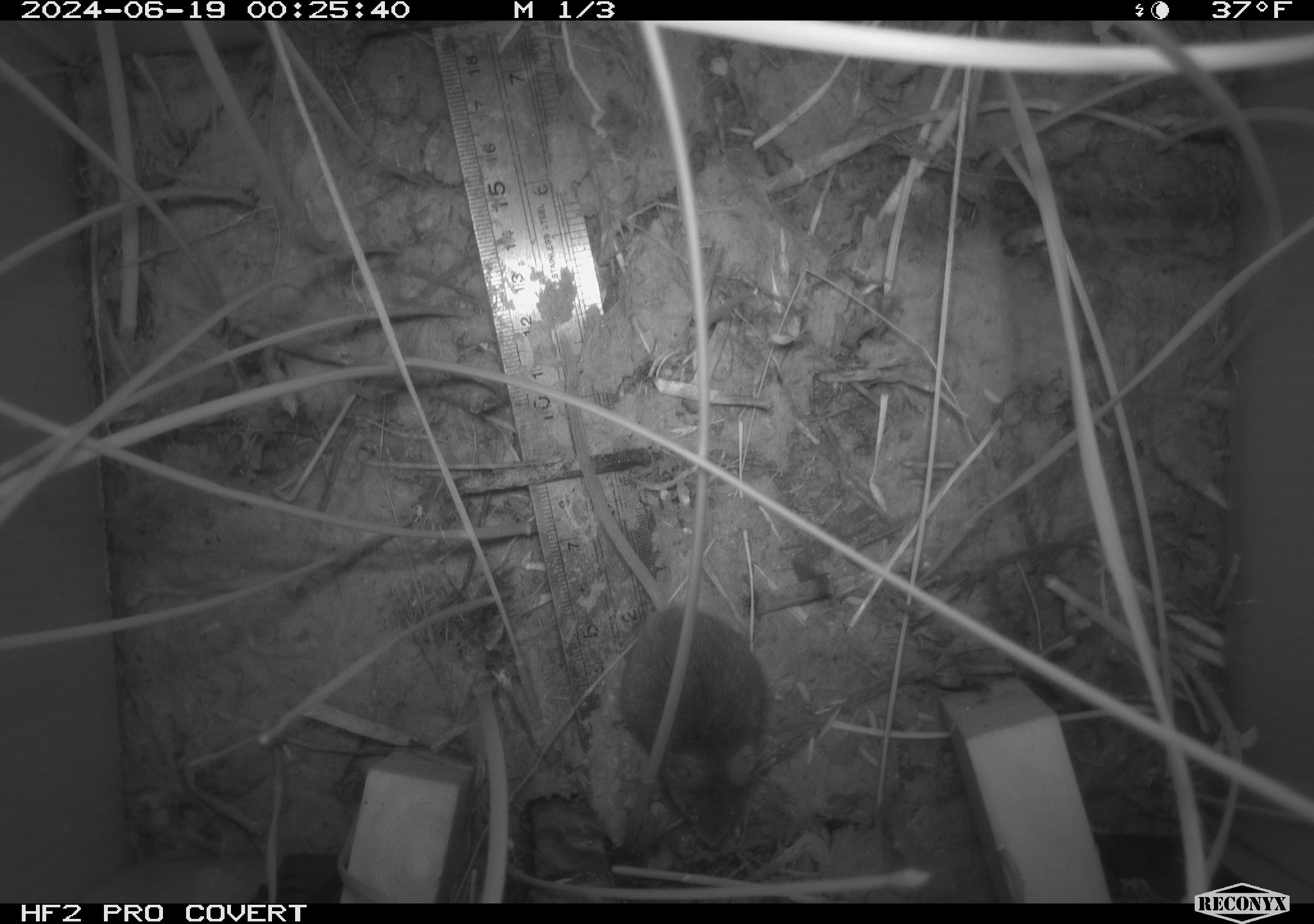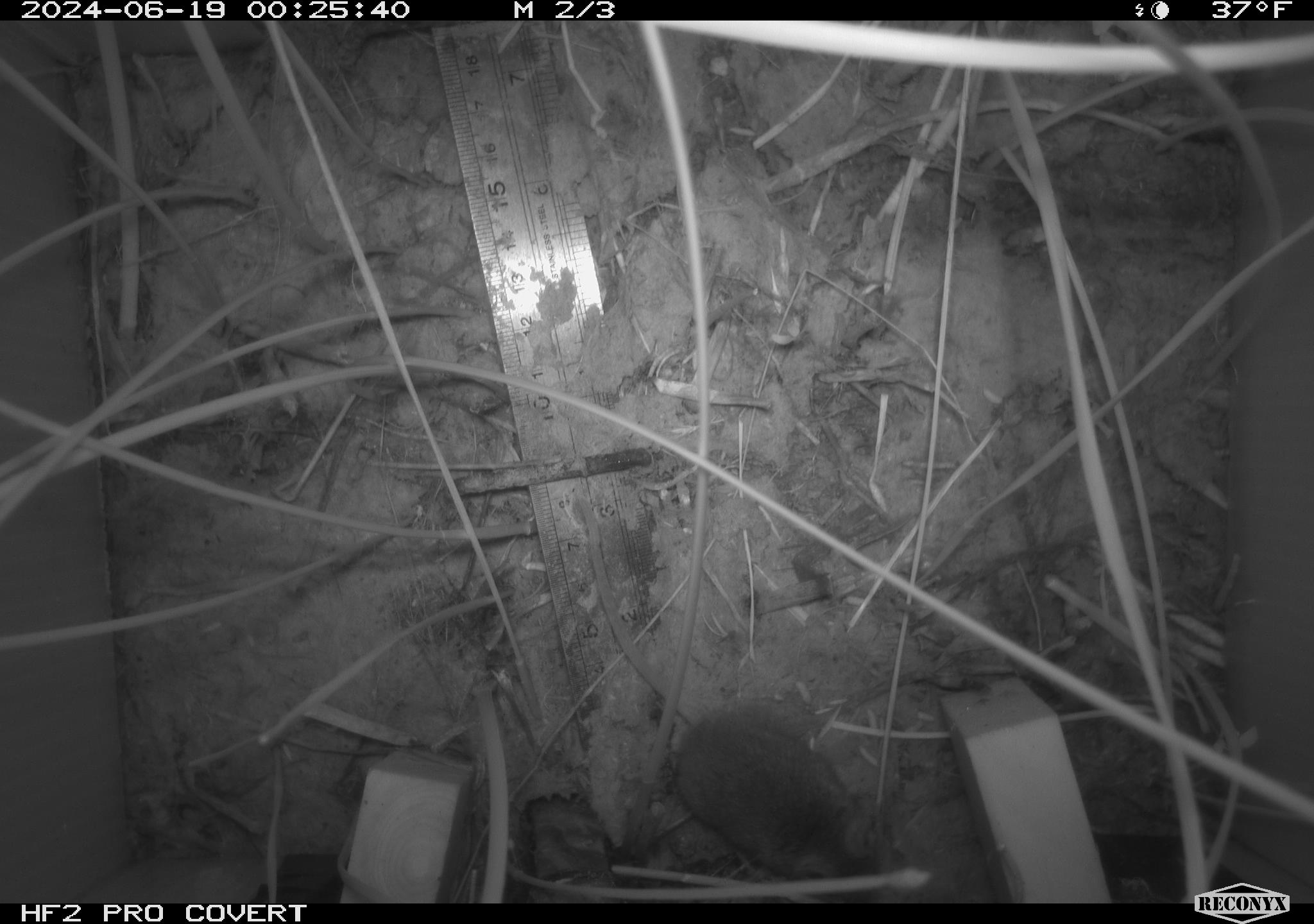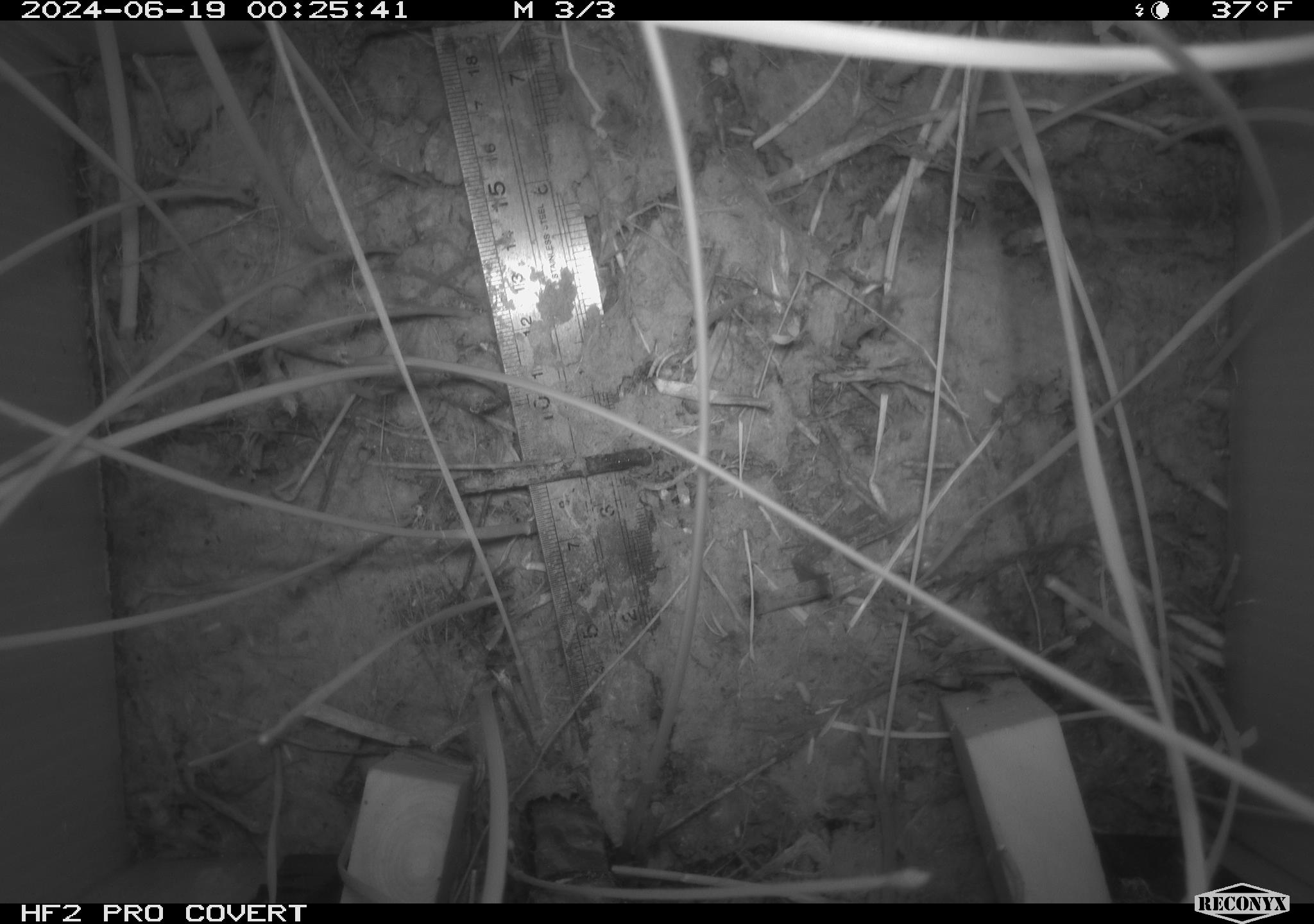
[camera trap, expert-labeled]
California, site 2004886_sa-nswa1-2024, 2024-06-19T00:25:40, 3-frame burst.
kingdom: Animalia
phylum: Chordata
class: Mammalia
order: Rodentia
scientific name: Rodentia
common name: rodent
Rodent (Rodentia).